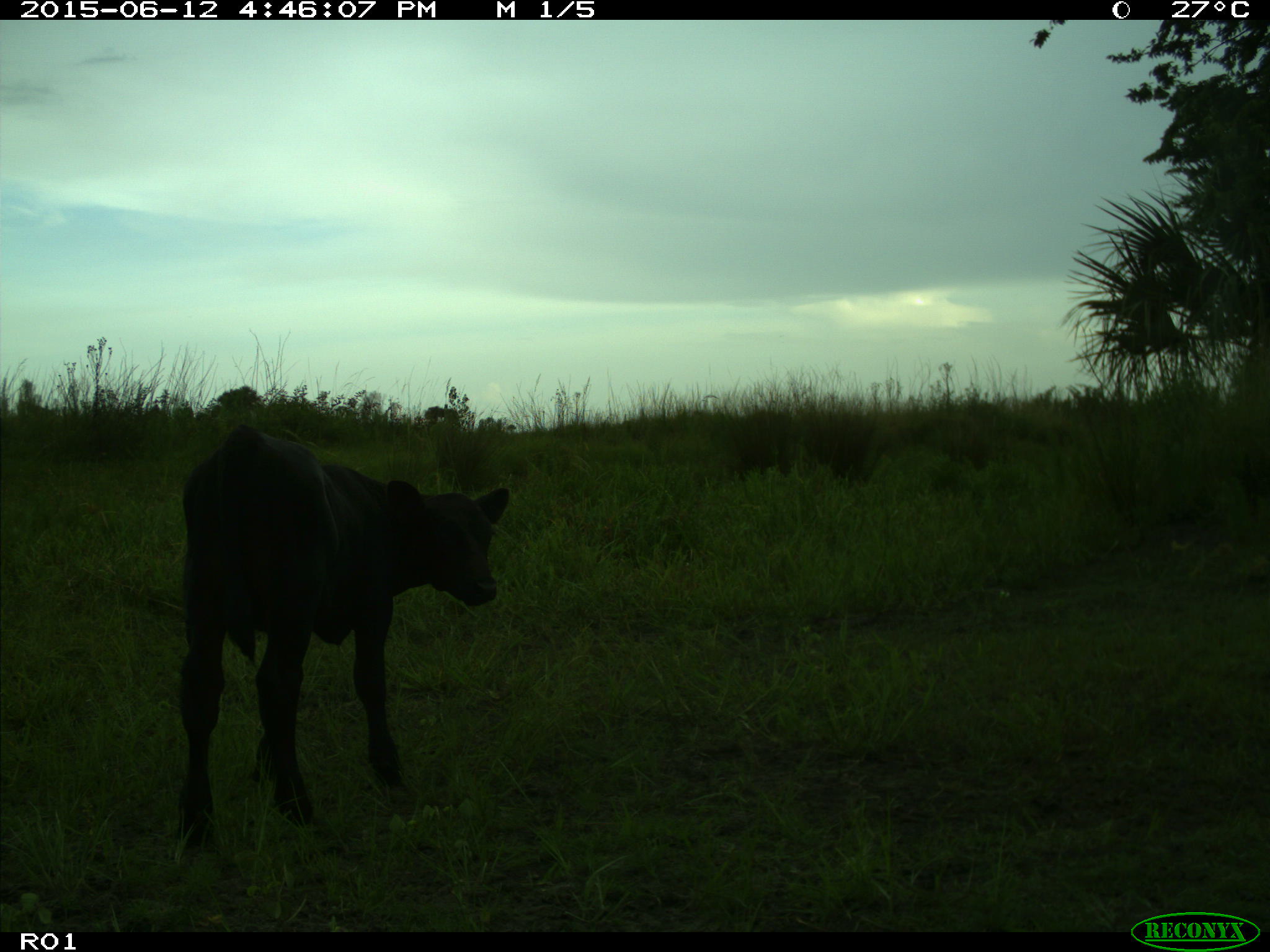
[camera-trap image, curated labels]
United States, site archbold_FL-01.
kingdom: Animalia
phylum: Chordata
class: Mammalia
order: Artiodactyla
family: Bovidae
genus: Bos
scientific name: Bos taurus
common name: domestic cow